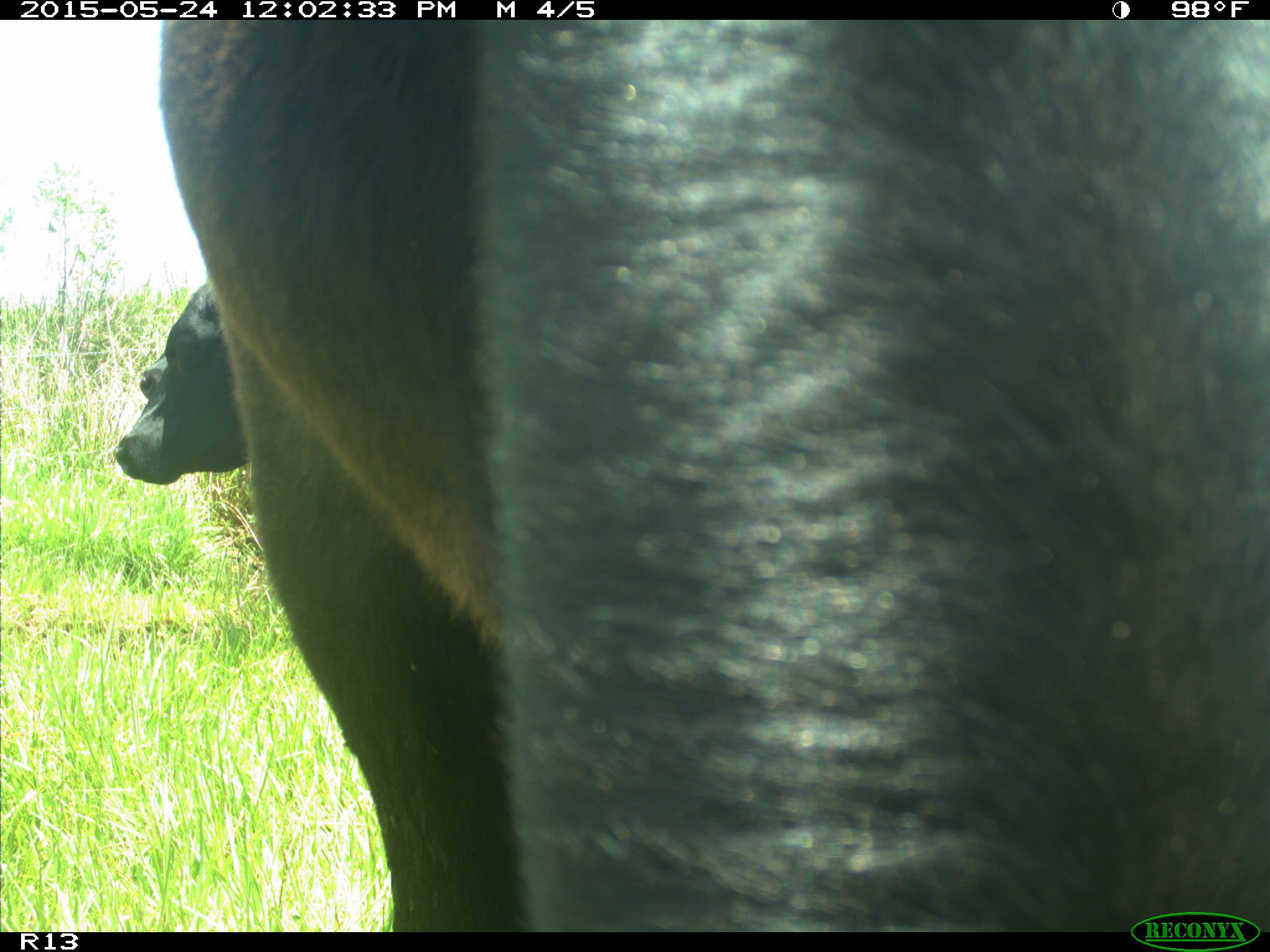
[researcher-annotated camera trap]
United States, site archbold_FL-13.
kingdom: Animalia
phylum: Chordata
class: Mammalia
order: Artiodactyla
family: Bovidae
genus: Bos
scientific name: Bos taurus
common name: domestic cow